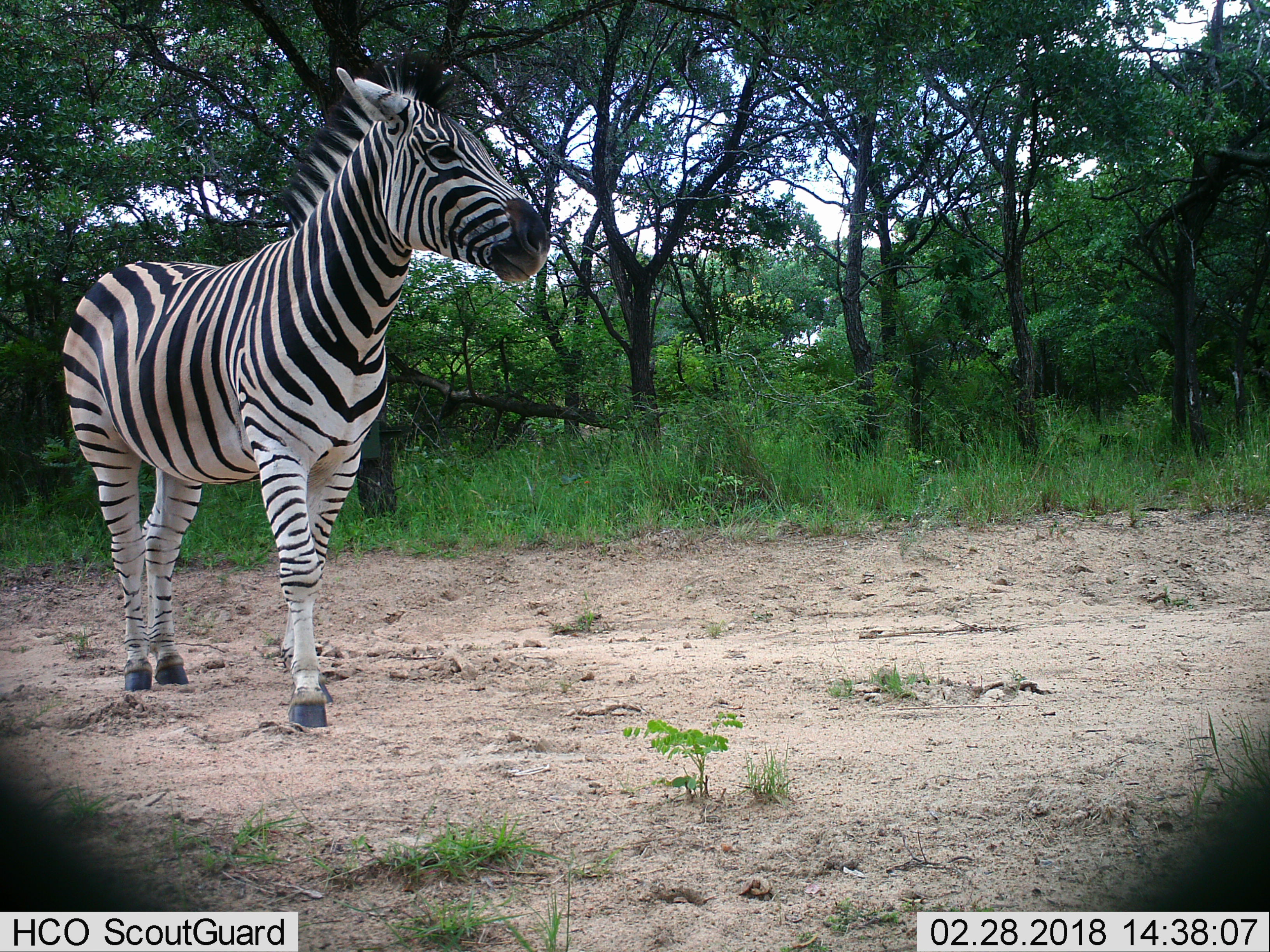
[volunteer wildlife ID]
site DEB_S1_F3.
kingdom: Animalia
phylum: Chordata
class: Mammalia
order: Perissodactyla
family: Equidae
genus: Equus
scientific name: Equus quagga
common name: plains zebra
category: zebraplains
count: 1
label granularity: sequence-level